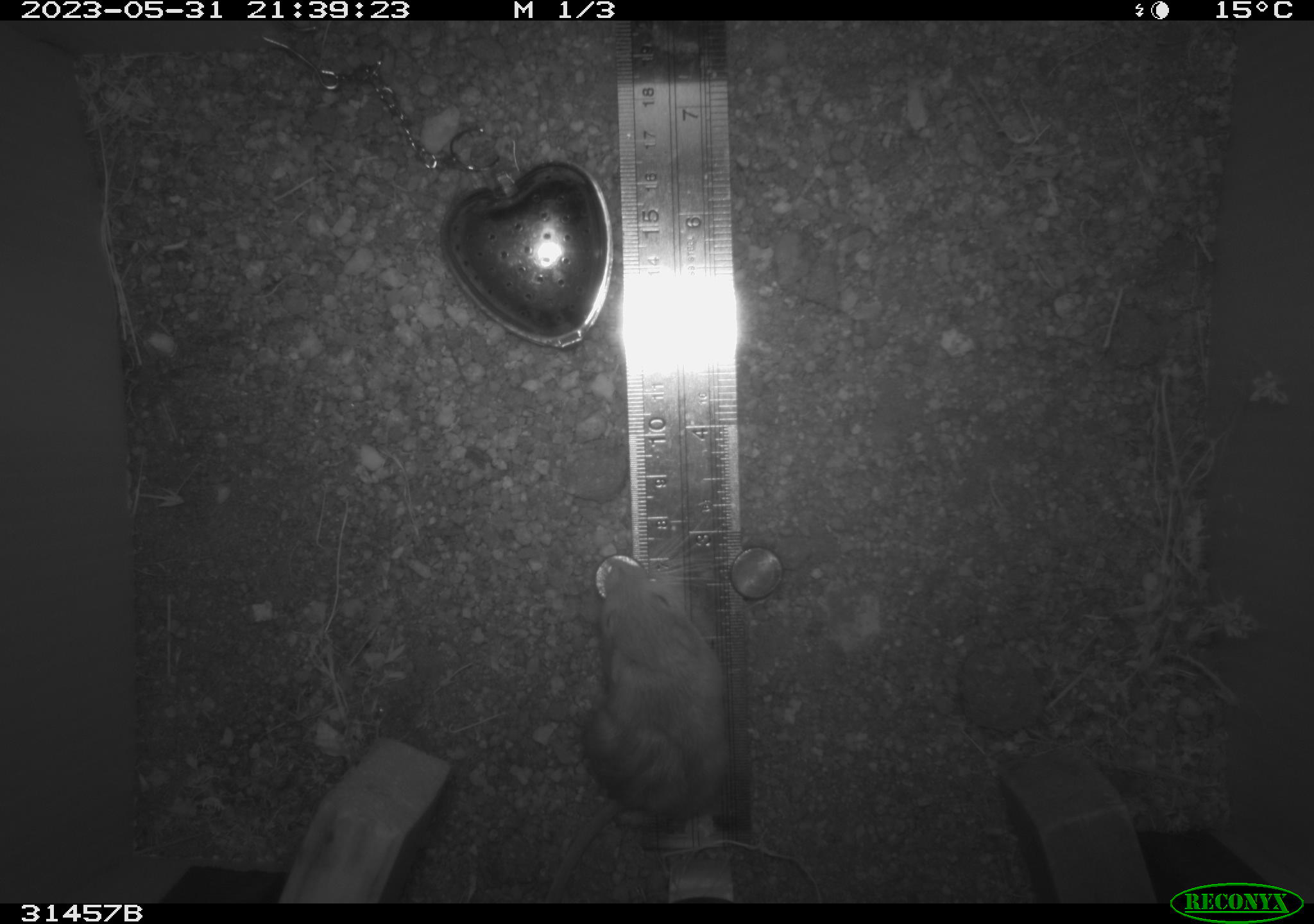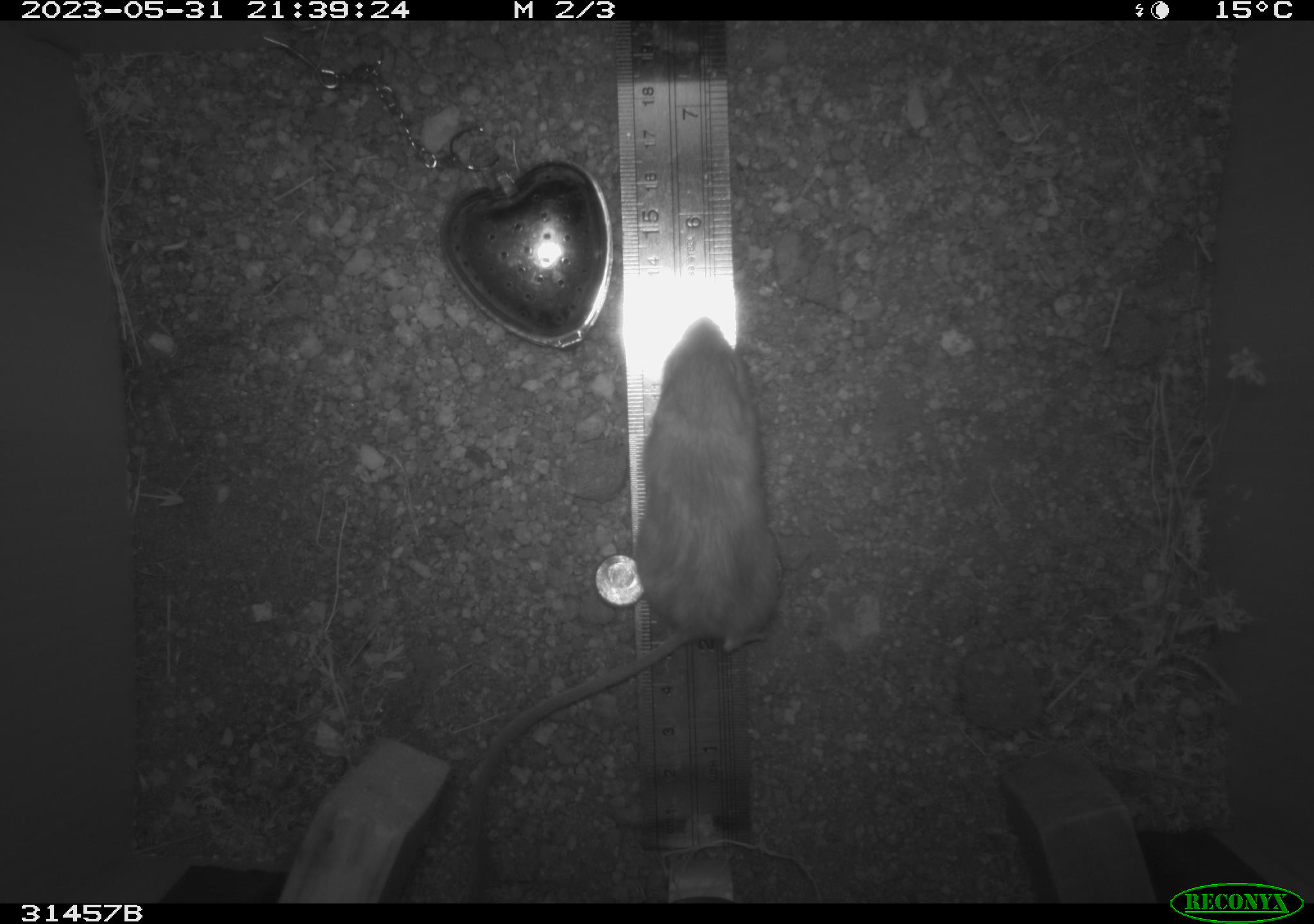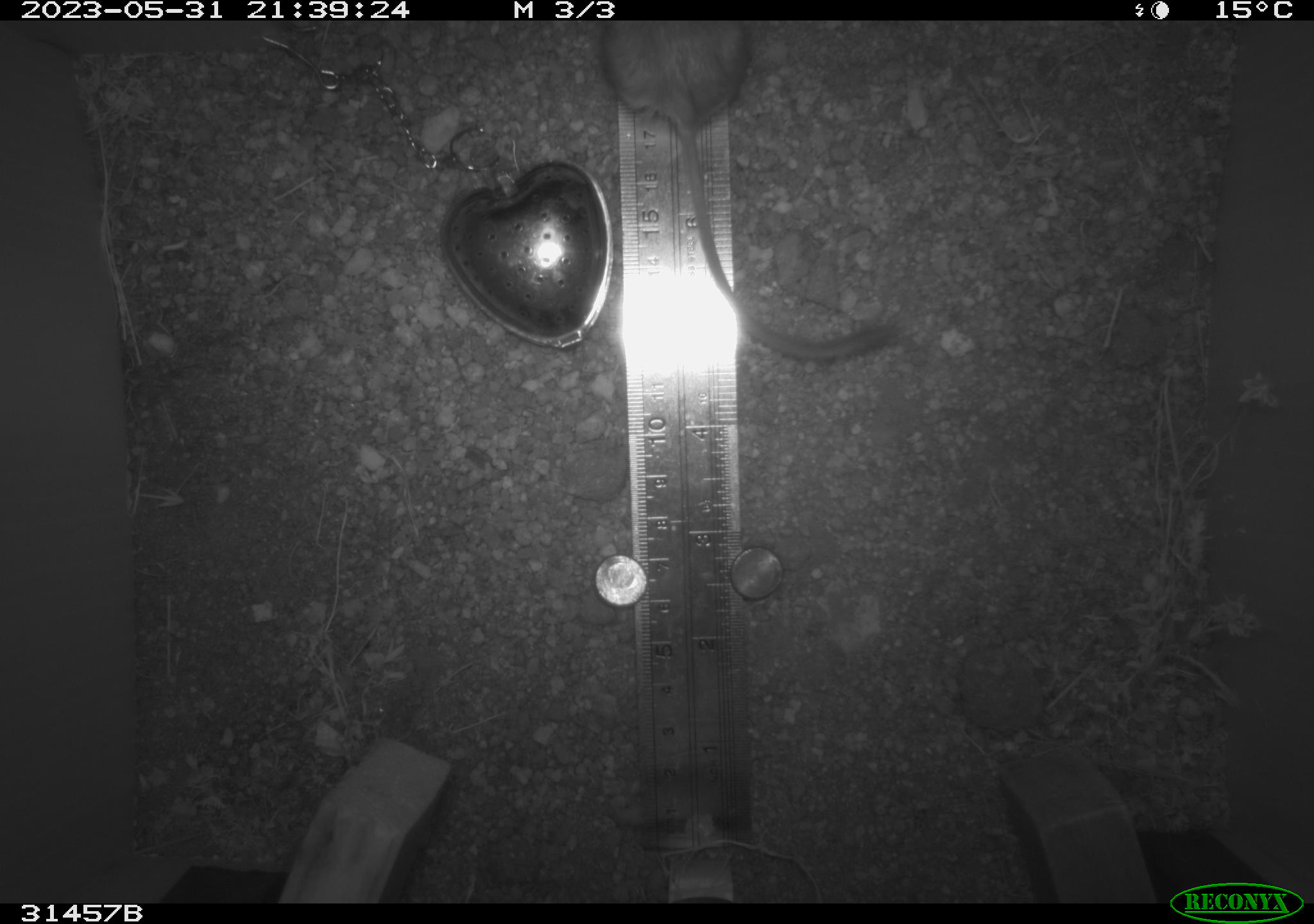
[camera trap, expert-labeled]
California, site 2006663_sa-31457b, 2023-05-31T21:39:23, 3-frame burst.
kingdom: Animalia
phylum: Chordata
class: Mammalia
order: Rodentia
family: Heteromyidae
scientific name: Heteromyidae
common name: kangaroo rats and pocket mice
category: heteromyidae family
Heteromyidae family (kangaroo rats and pocket mice) (Heteromyidae).